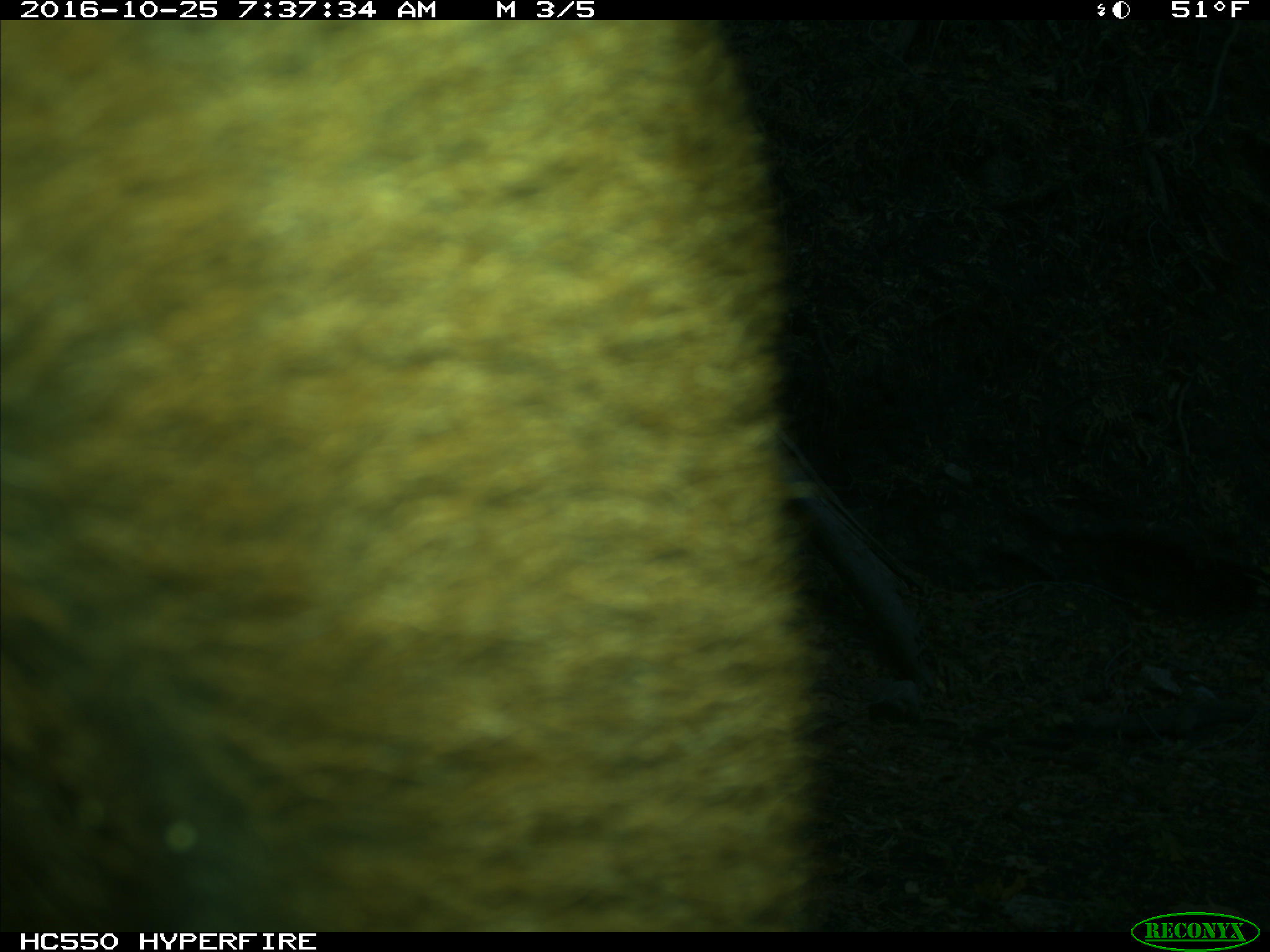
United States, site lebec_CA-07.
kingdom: Animalia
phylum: Chordata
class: Mammalia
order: Artiodactyla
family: Bovidae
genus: Bos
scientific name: Bos taurus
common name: domestic cow